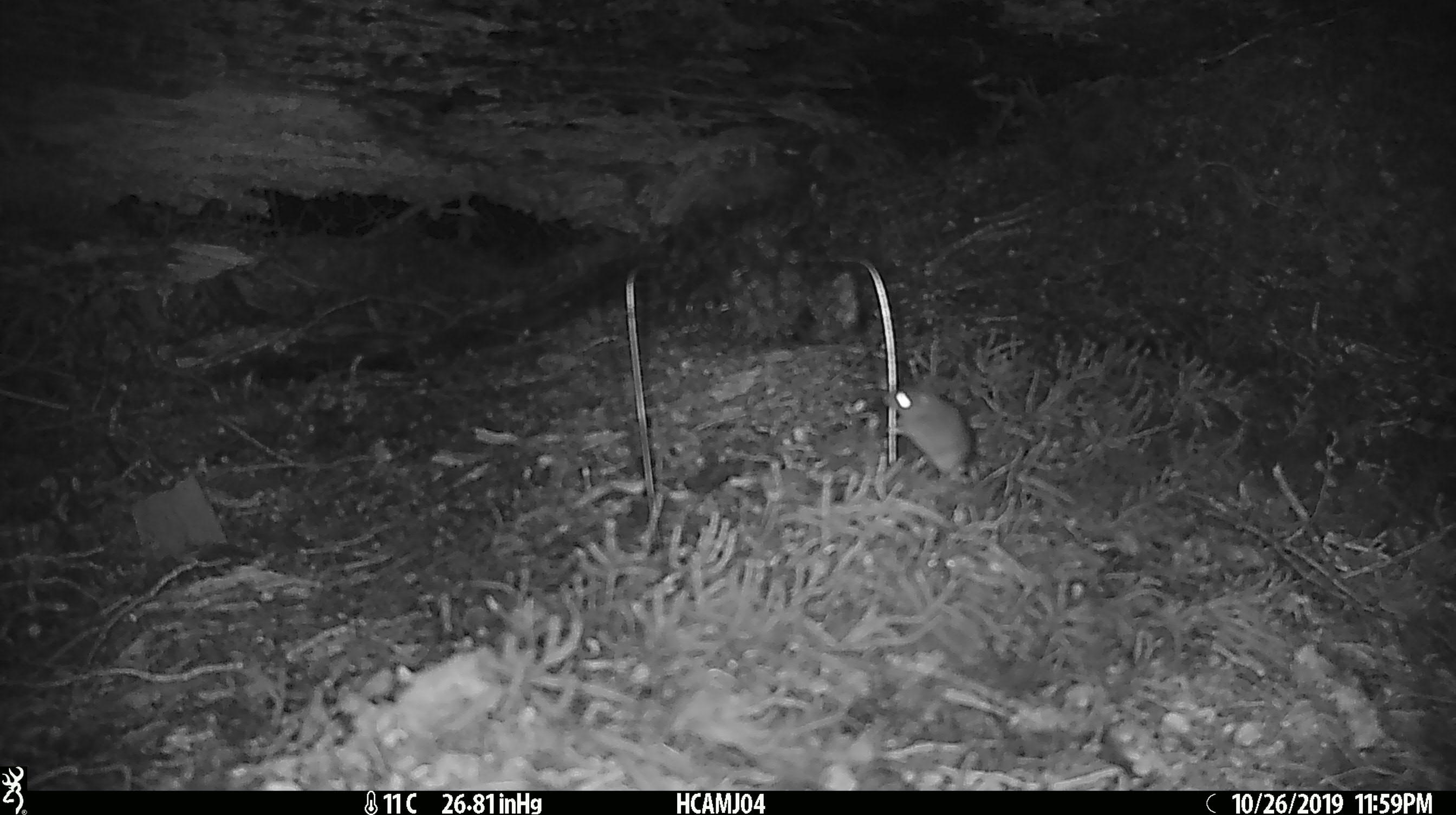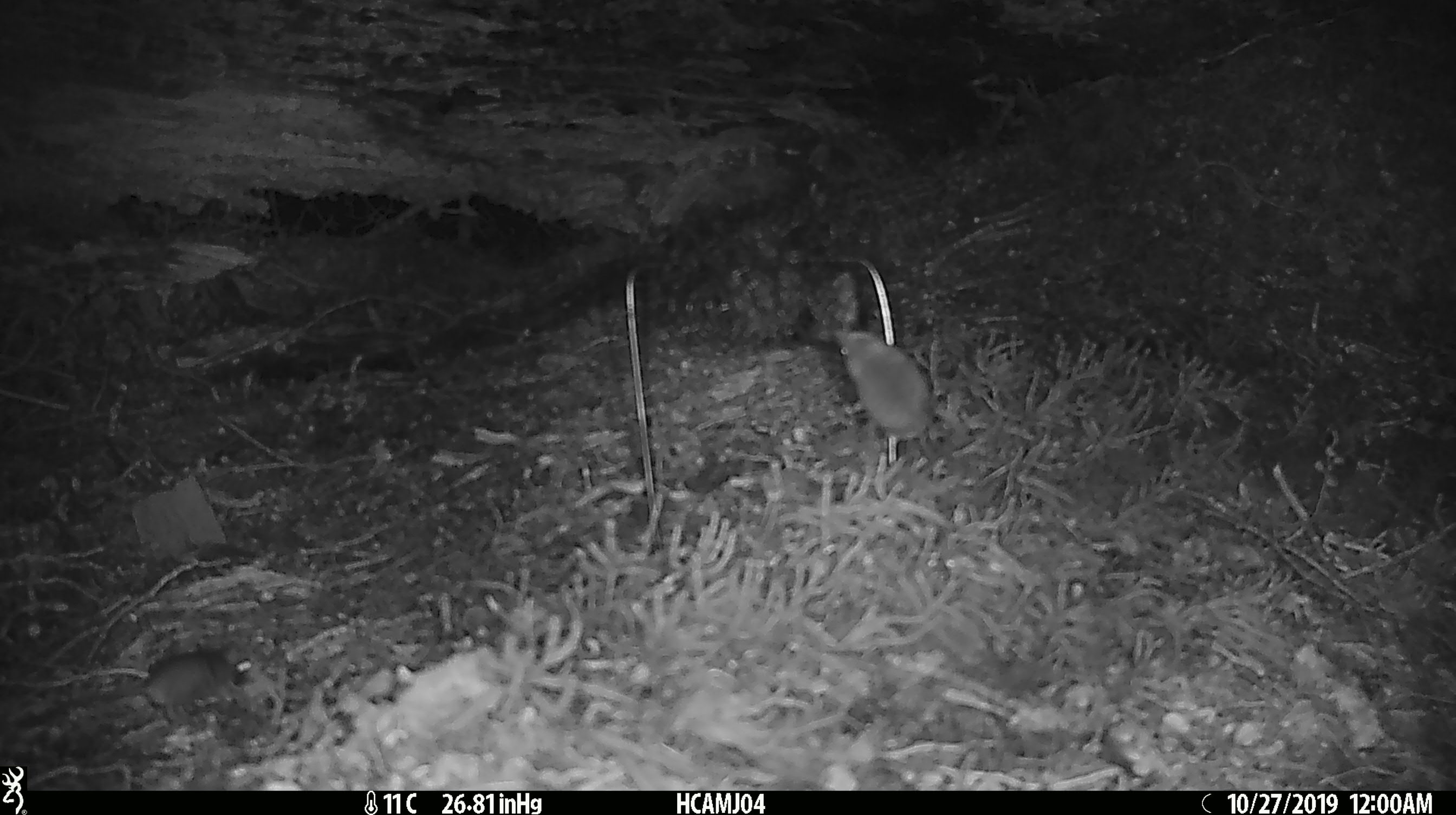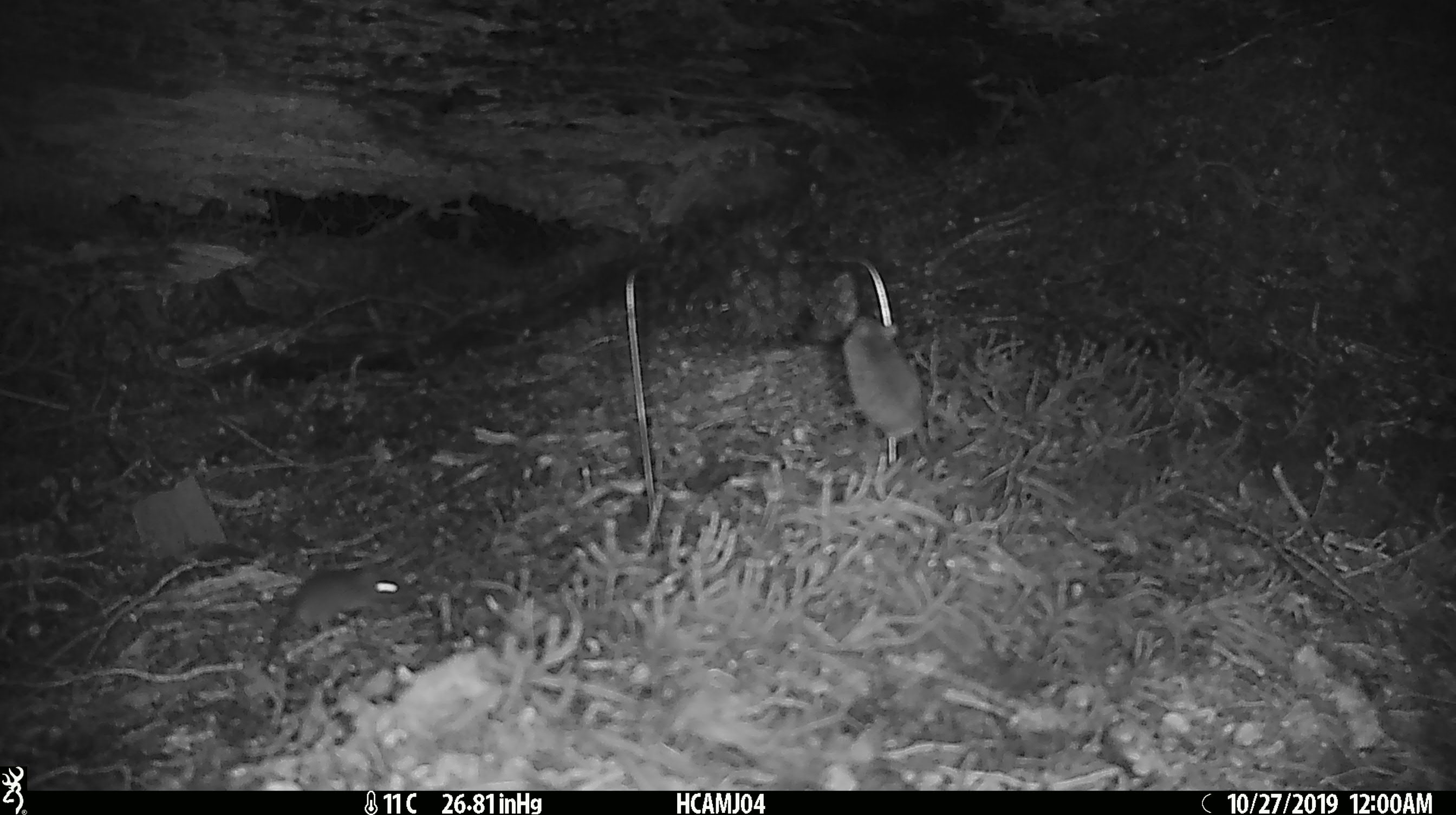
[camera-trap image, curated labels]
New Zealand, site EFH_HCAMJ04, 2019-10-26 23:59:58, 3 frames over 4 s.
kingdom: Animalia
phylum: Chordata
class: Mammalia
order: Rodentia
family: Muridae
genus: Mus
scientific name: Mus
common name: mouse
Mouse (Mus).